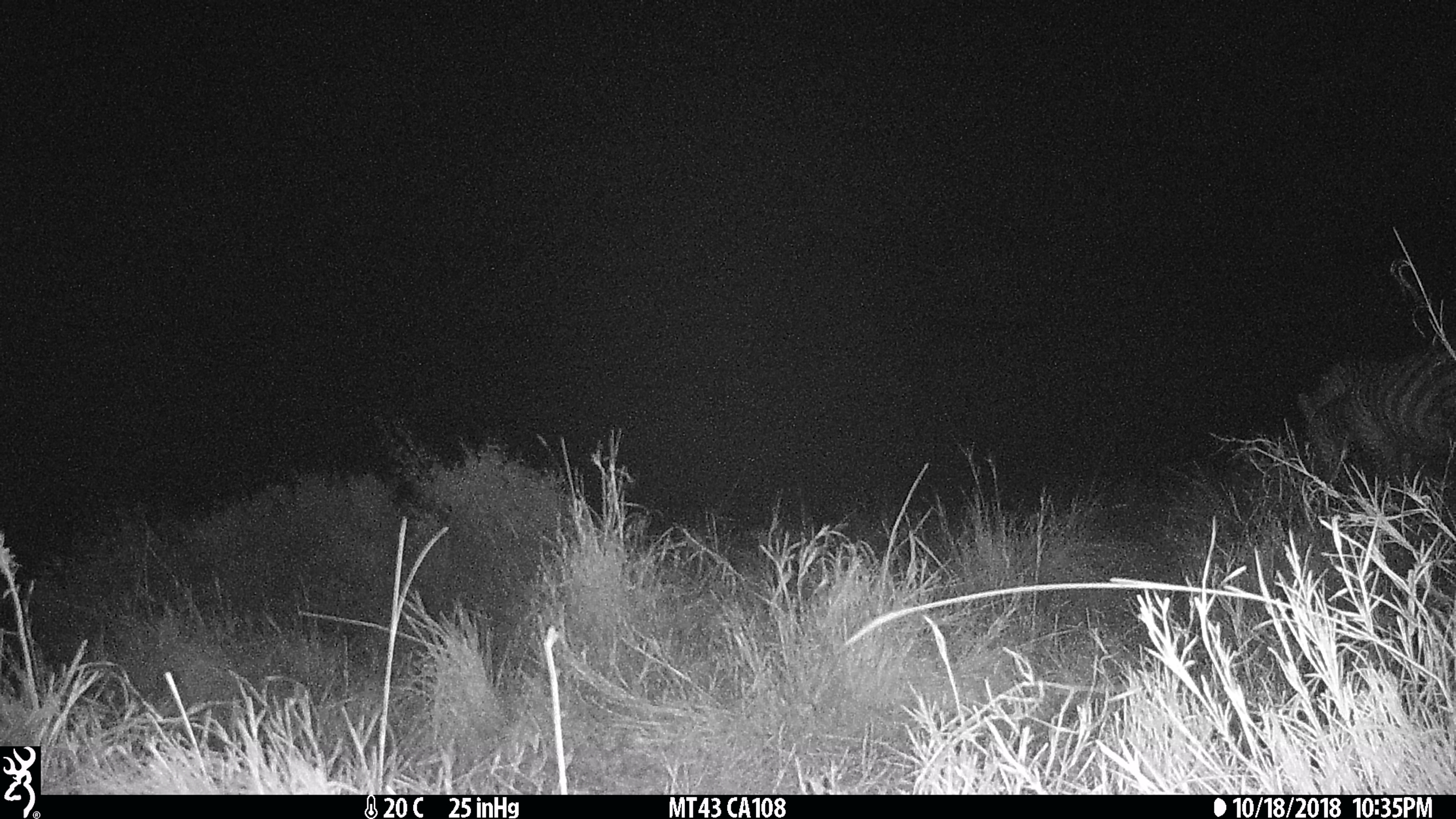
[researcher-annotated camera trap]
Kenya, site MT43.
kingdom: Animalia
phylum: Chordata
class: Mammalia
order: Perissodactyla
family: Equidae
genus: Equus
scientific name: Equus quagga burchellii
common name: burchell's zebra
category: zebra